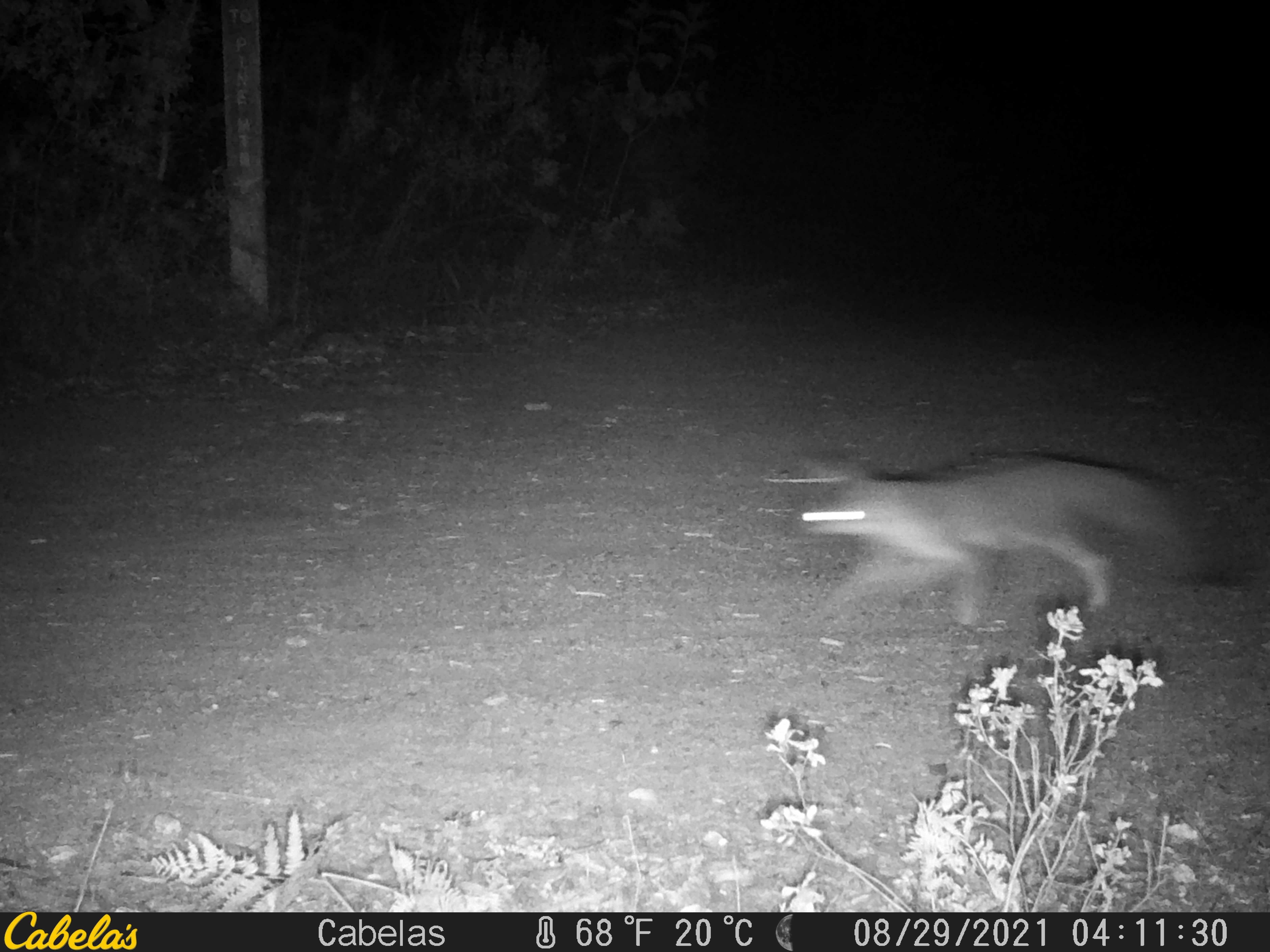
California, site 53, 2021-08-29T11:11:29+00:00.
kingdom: Animalia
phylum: Chordata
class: Mammalia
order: Carnivora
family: Canidae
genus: Urocyon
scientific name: Urocyon cinereoargenteus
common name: gray fox